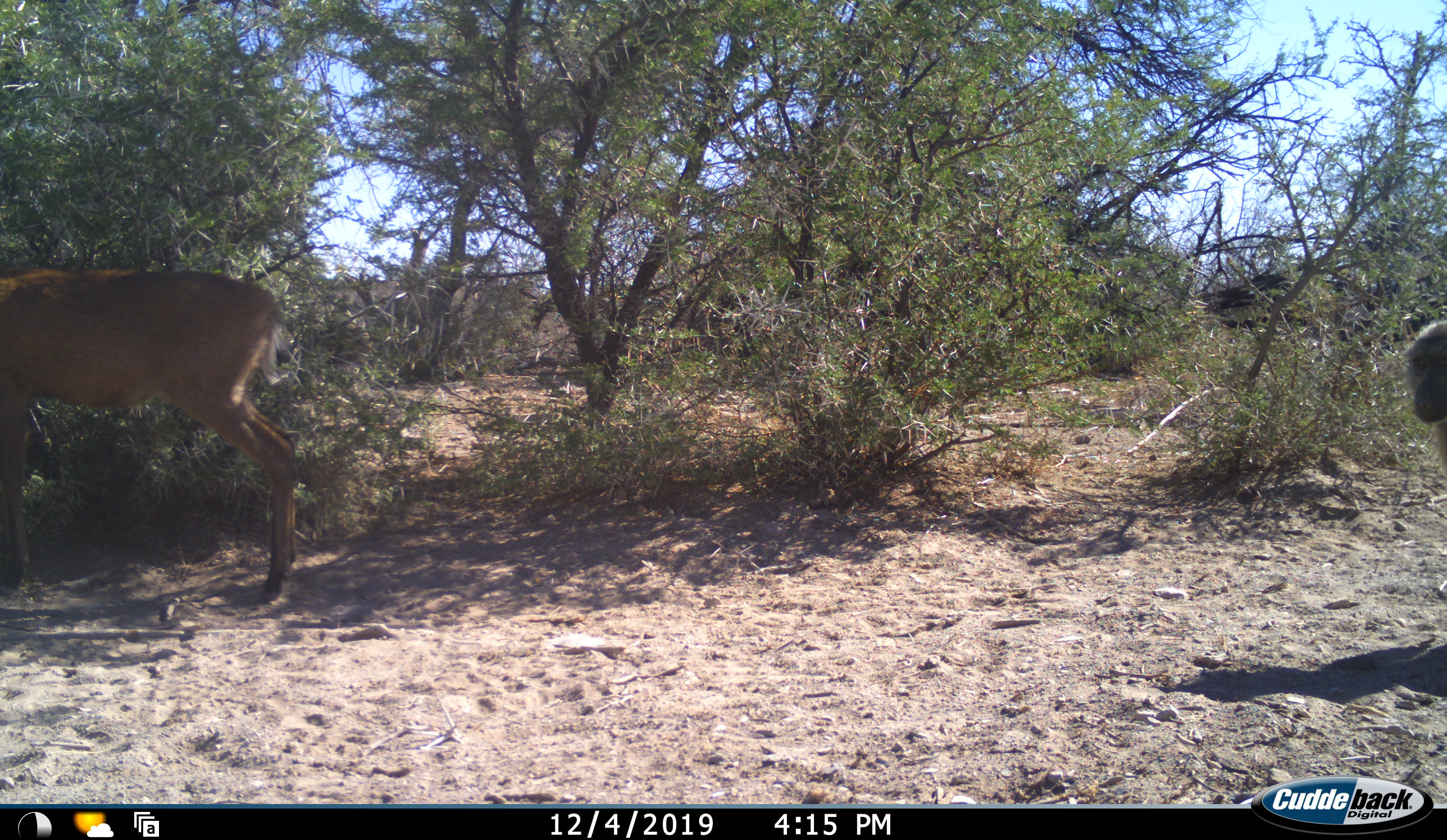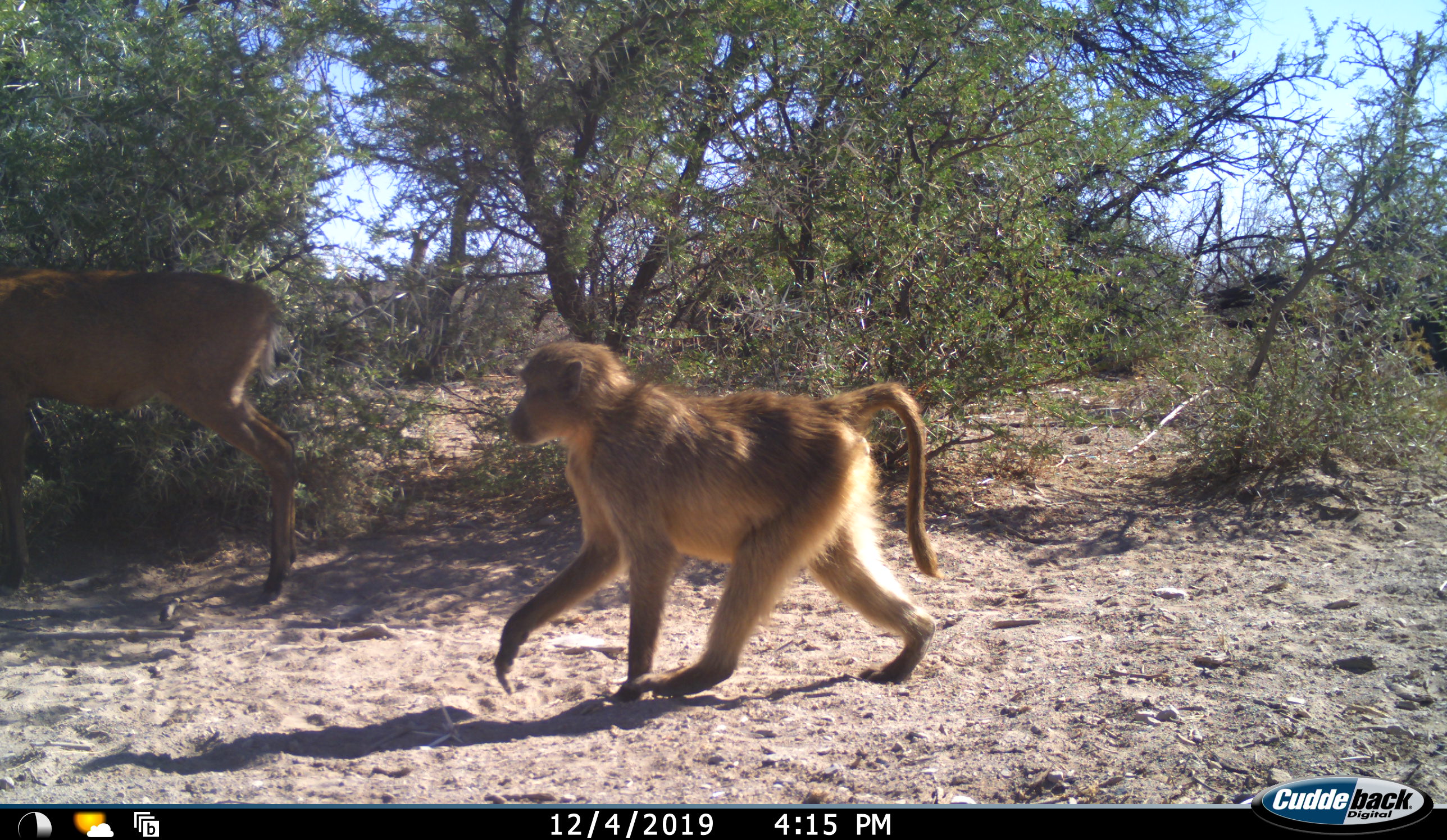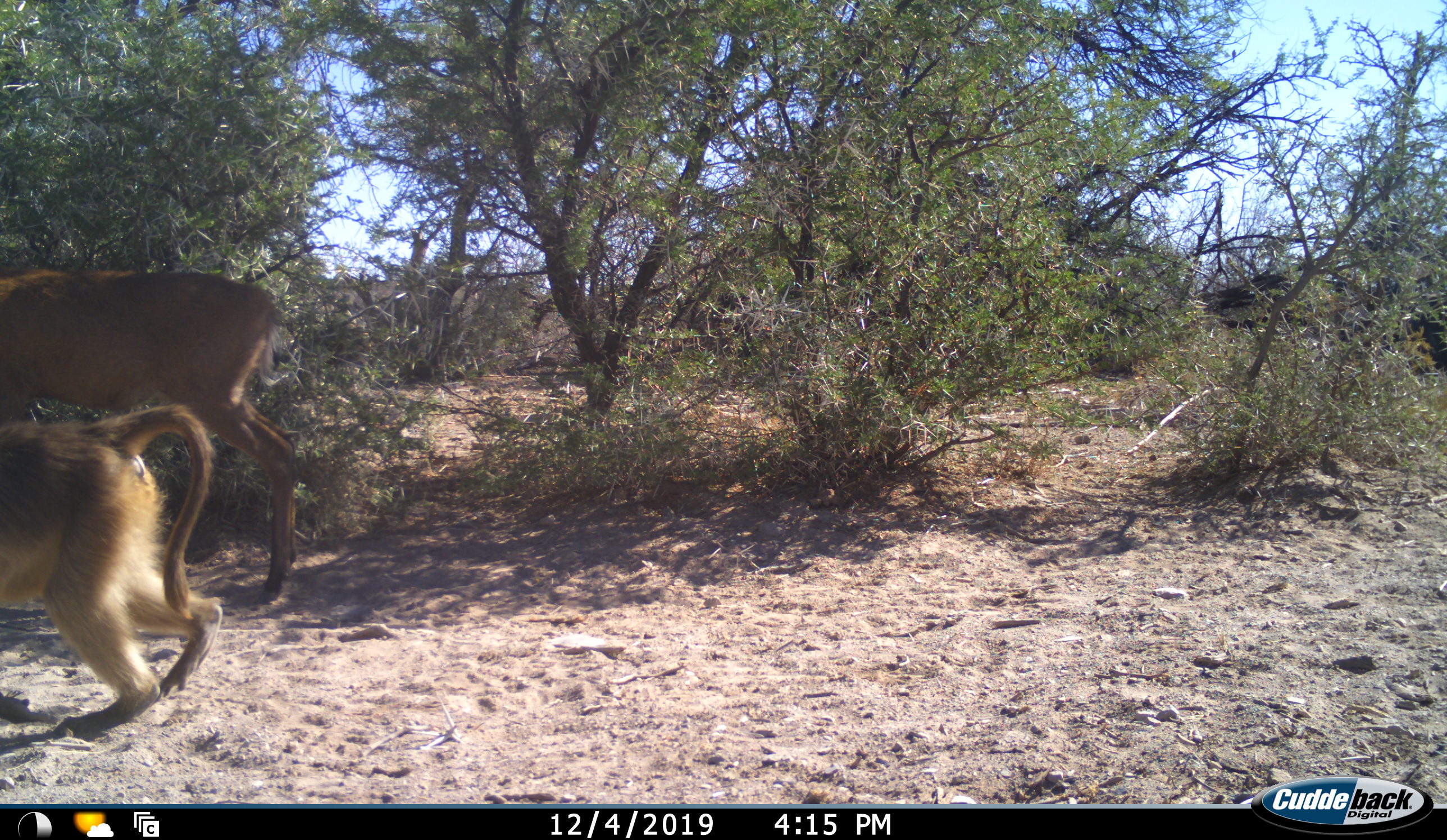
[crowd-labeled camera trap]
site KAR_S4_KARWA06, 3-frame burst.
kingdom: Animalia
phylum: Chordata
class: Mammalia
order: Primates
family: Cercopithecidae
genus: Papio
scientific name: Papio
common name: baboon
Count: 1.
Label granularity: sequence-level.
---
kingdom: Animalia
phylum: Chordata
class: Mammalia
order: Artiodactyla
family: Bovidae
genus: Sylvicapra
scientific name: Sylvicapra grimmia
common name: common duiker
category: duikercommongrey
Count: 1.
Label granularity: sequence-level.